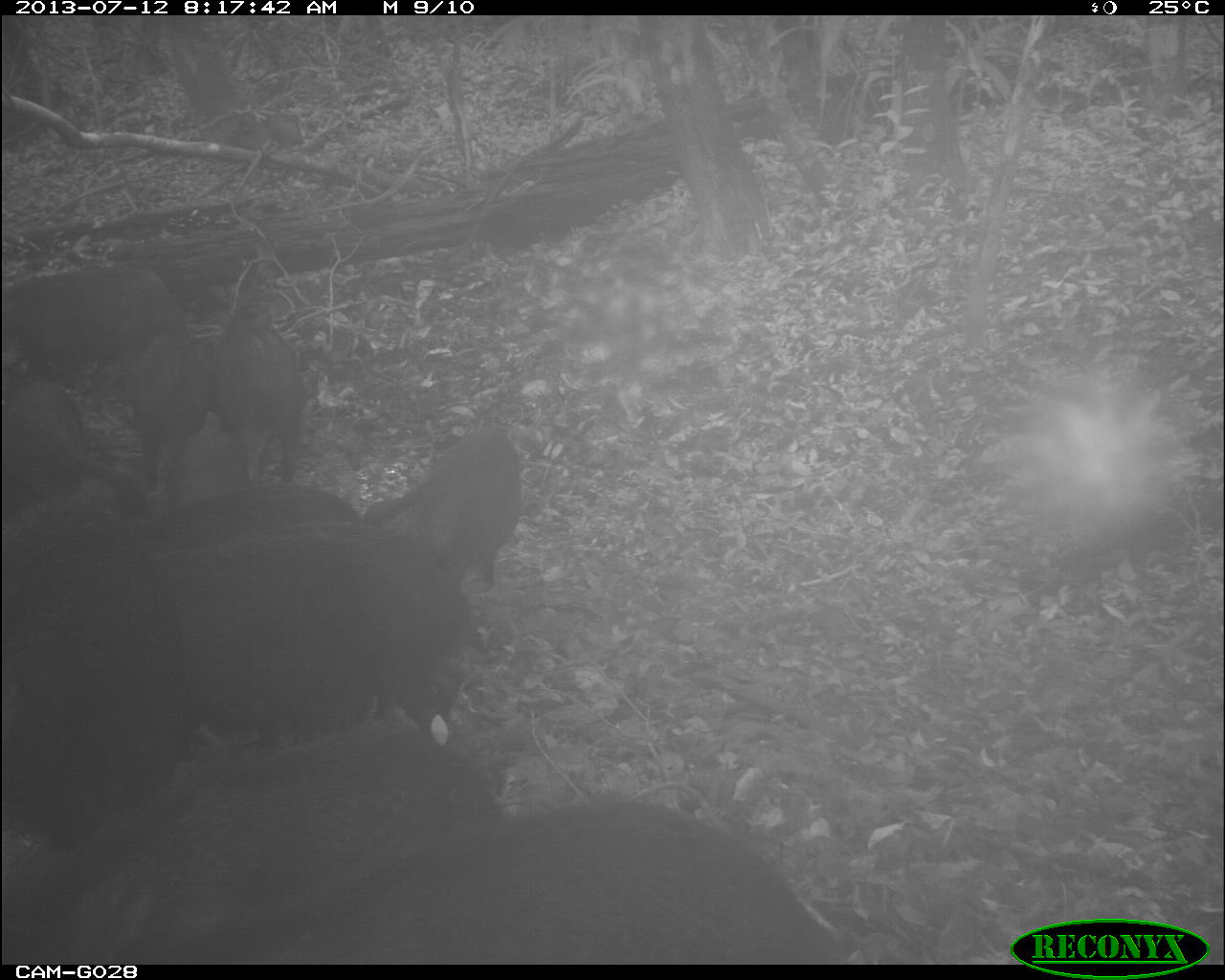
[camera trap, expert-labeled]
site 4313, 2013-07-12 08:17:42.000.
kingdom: Animalia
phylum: Chordata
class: Mammalia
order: Artiodactyla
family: Tayassuidae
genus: Tayassu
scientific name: Tayassu pecari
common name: white-lipped peccary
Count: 25.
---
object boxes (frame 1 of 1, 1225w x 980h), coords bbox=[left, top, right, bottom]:
tayassu pecari: bbox=[0, 722, 510, 963]; bbox=[152, 792, 847, 964]; bbox=[147, 530, 468, 749]; bbox=[0, 475, 186, 840]; bbox=[356, 416, 524, 585]; bbox=[1, 264, 189, 379]; bbox=[0, 377, 152, 509]; bbox=[207, 313, 303, 484]; bbox=[134, 475, 367, 541]; bbox=[127, 319, 208, 491]